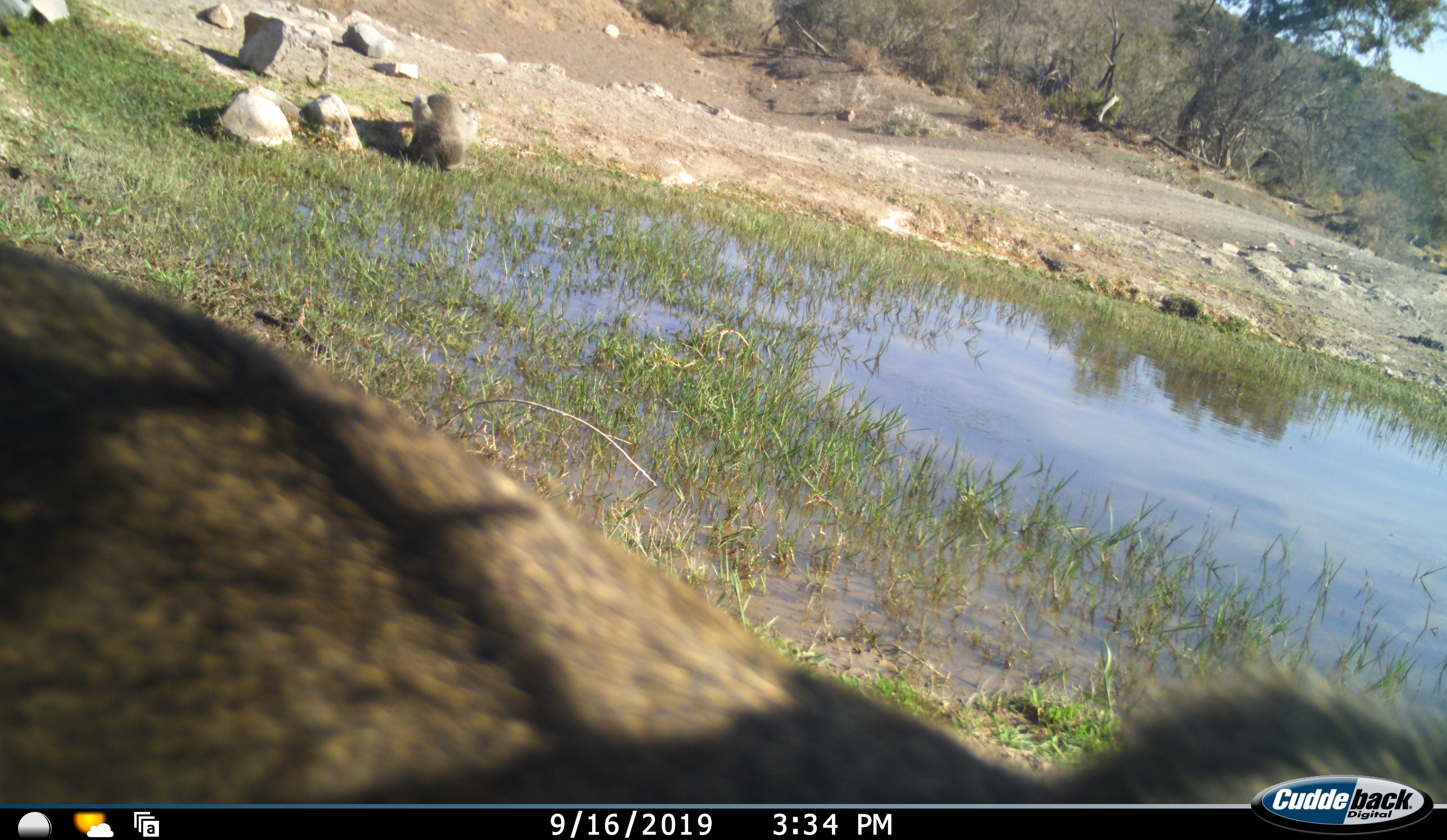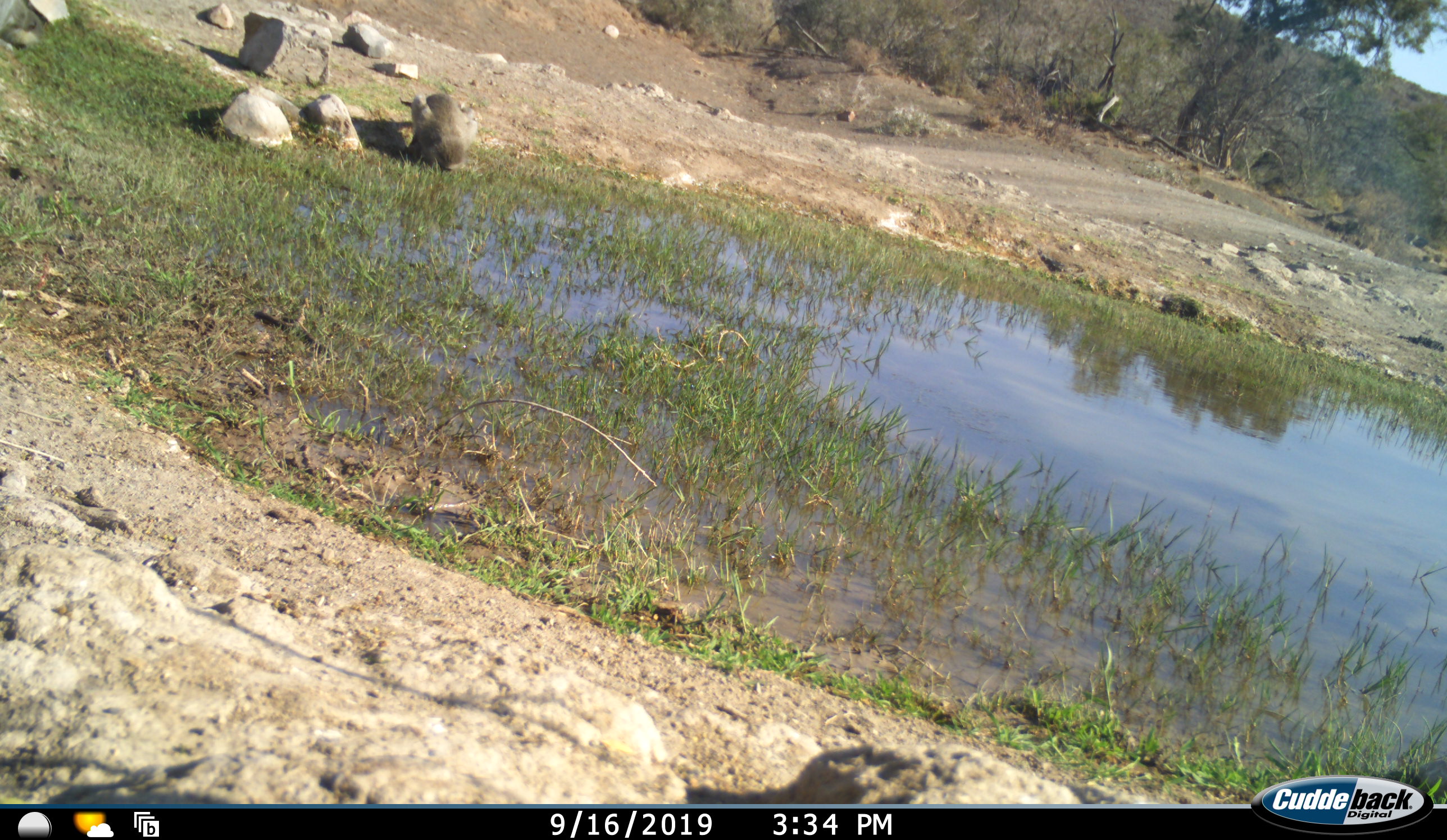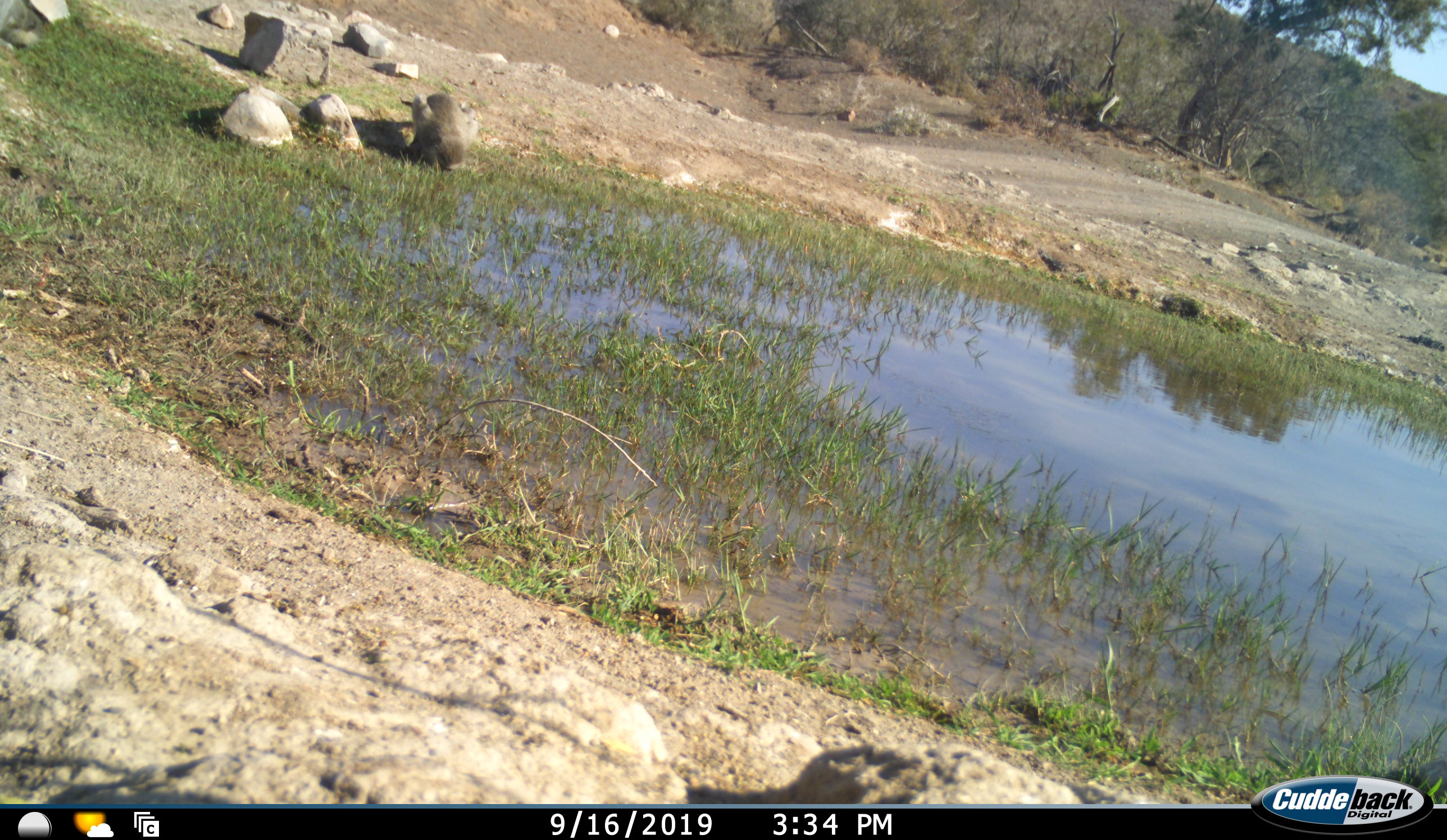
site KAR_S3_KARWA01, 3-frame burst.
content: unidentified animal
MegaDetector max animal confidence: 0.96